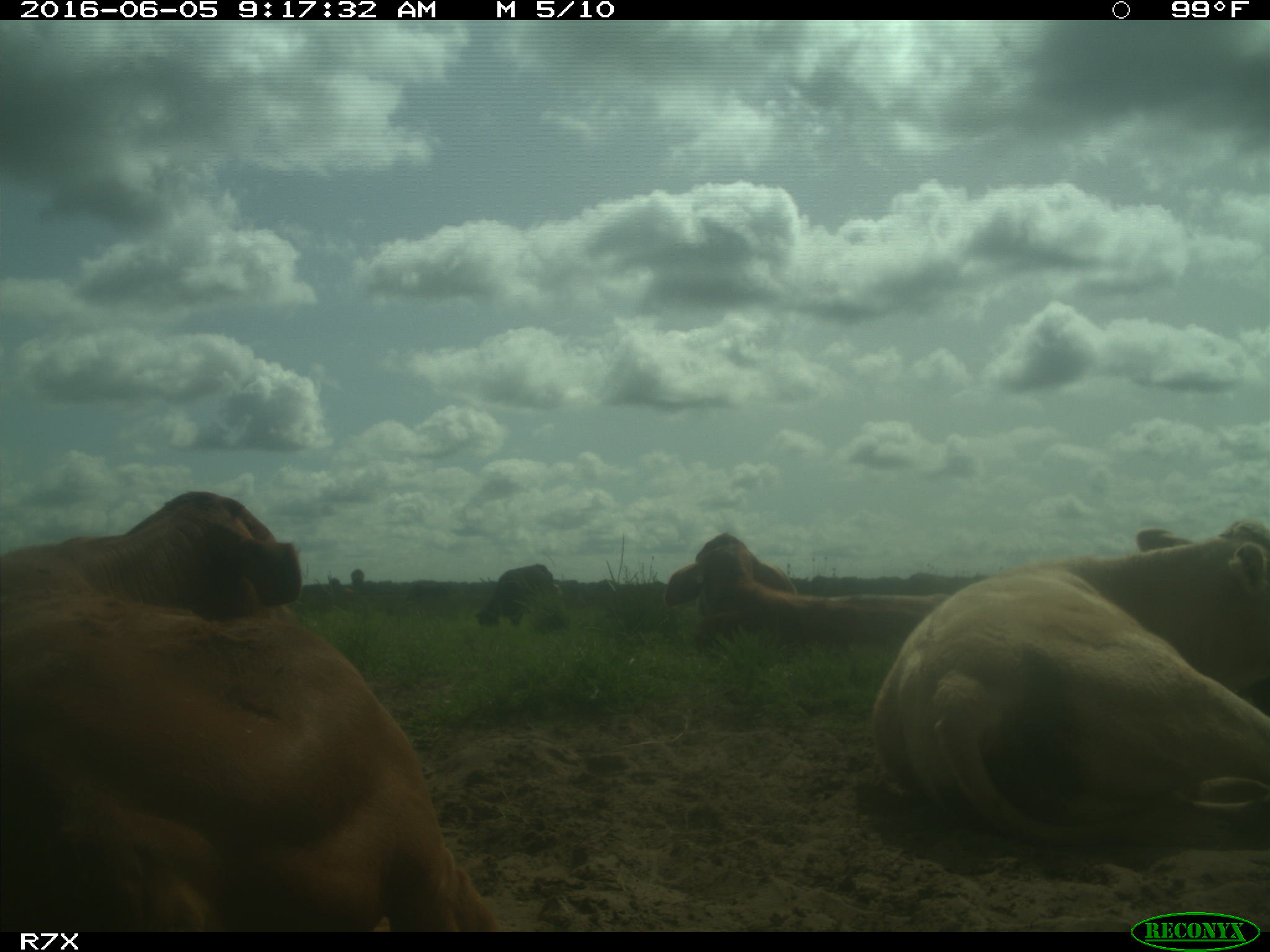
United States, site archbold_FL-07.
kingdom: Animalia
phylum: Chordata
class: Mammalia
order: Artiodactyla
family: Bovidae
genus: Bos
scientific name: Bos taurus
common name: domestic cow